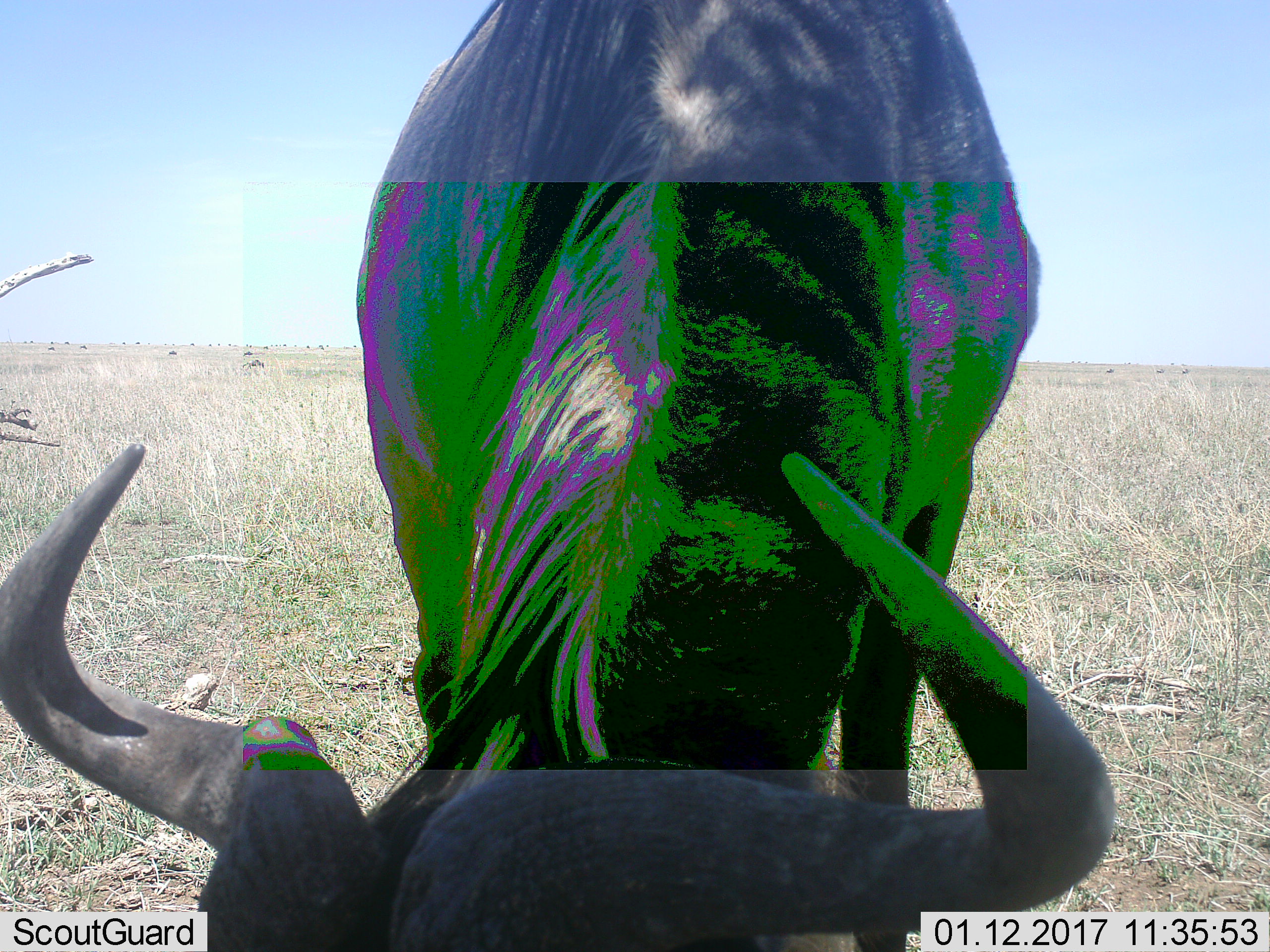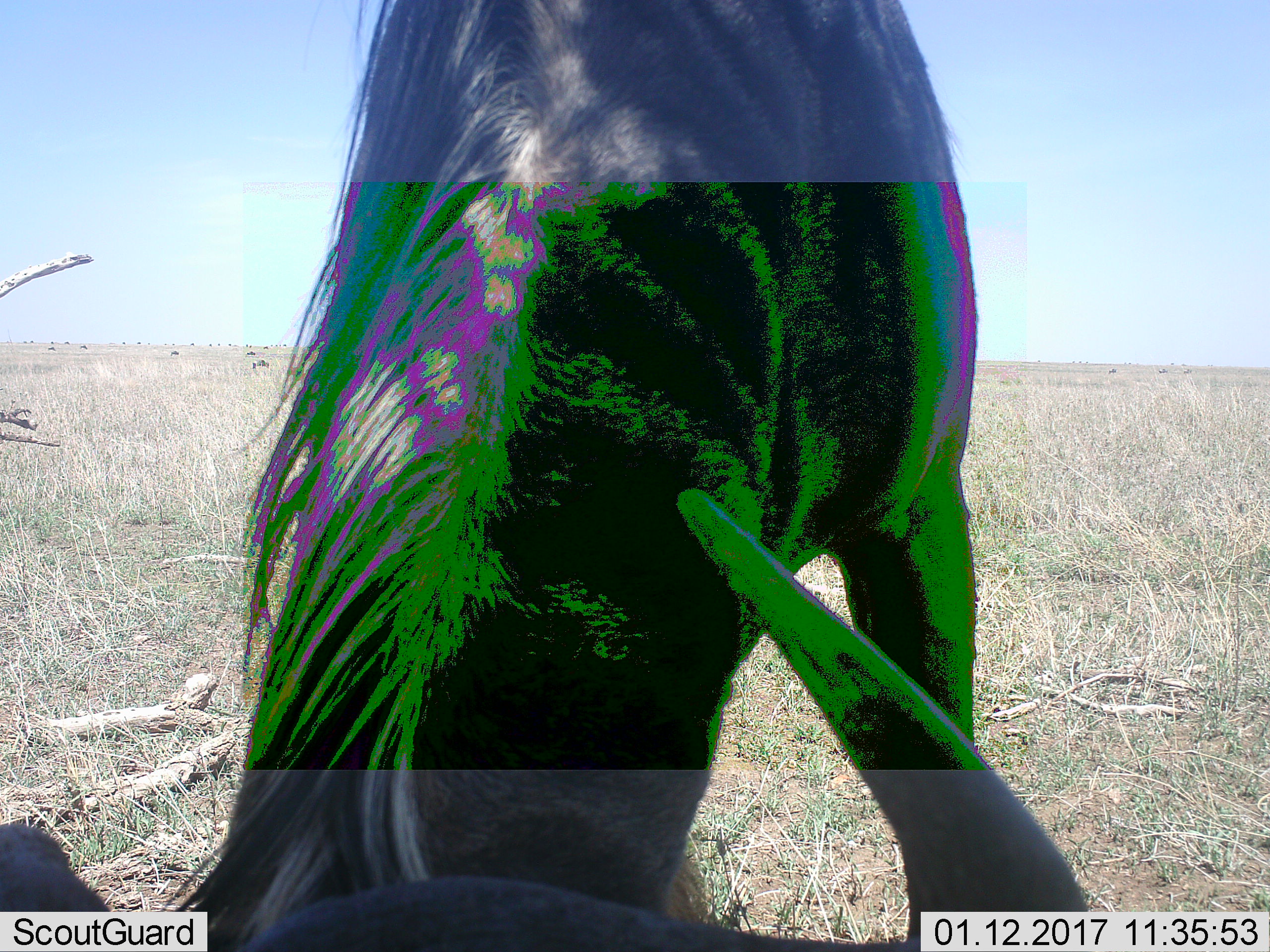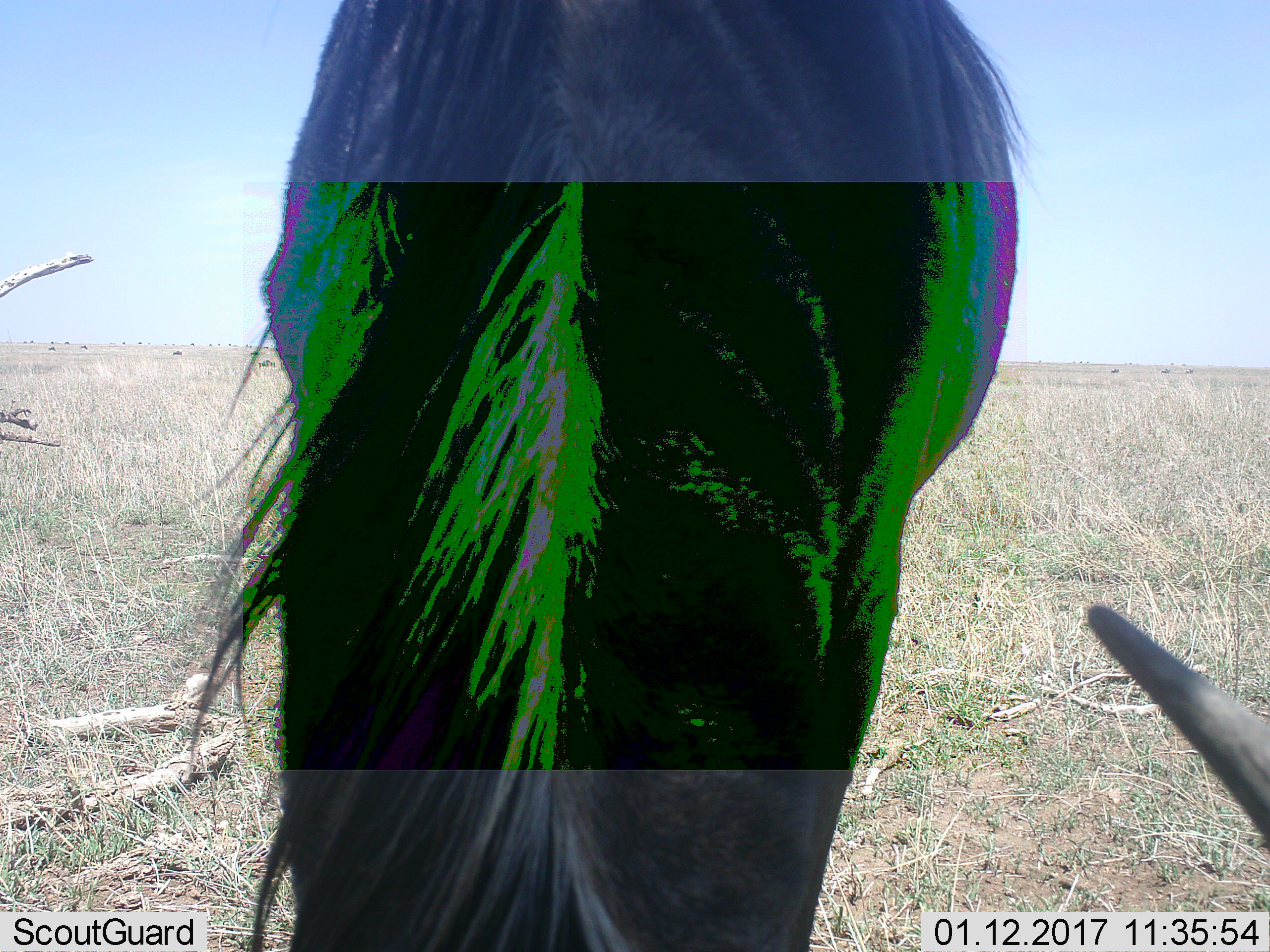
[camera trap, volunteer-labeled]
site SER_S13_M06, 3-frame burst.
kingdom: Animalia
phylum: Chordata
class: Mammalia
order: Artiodactyla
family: Bovidae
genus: Connochaetes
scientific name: Connochaetes taurinus taurinus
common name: blue wildebeest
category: wildebeestblue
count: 1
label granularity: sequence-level